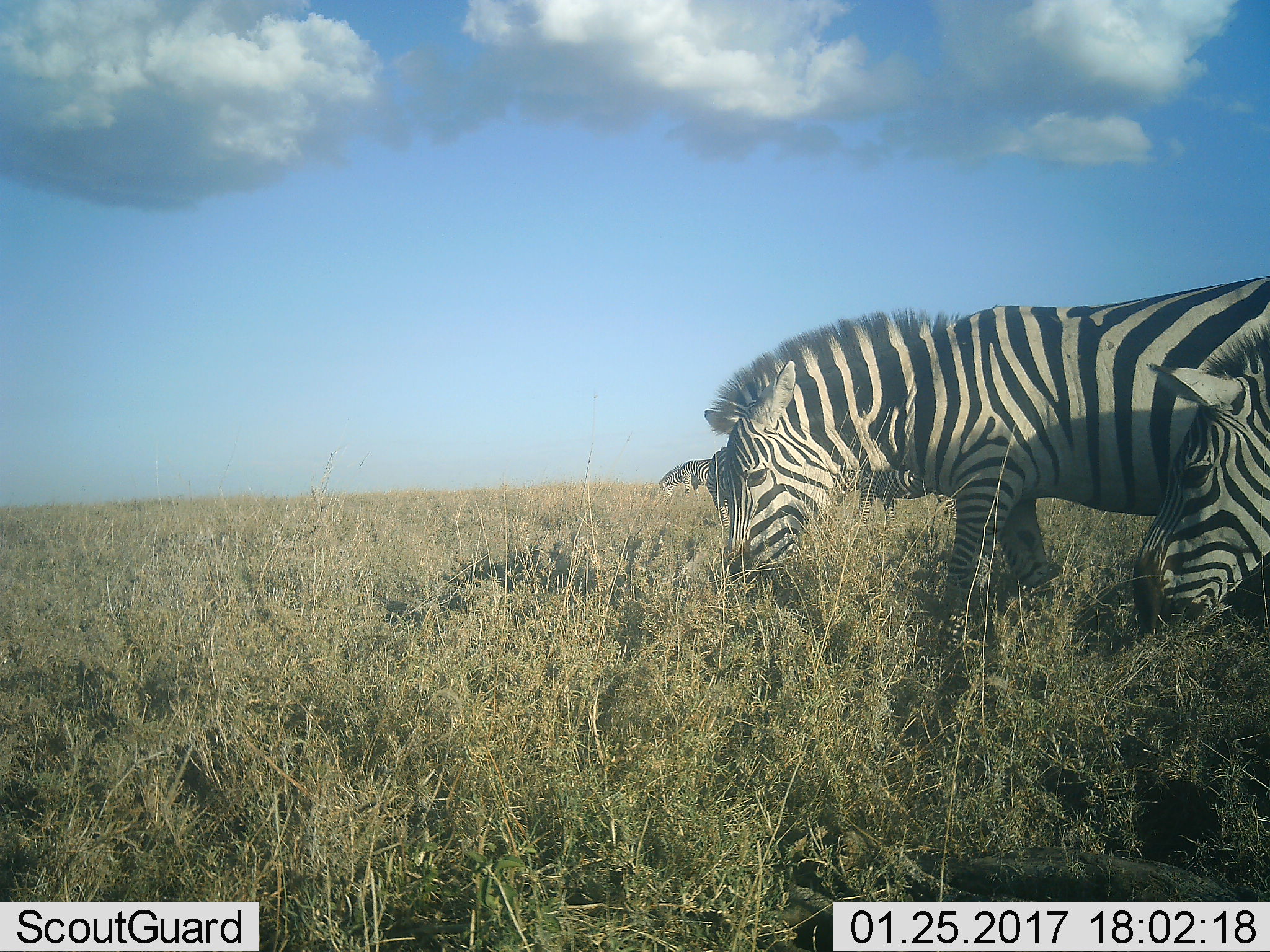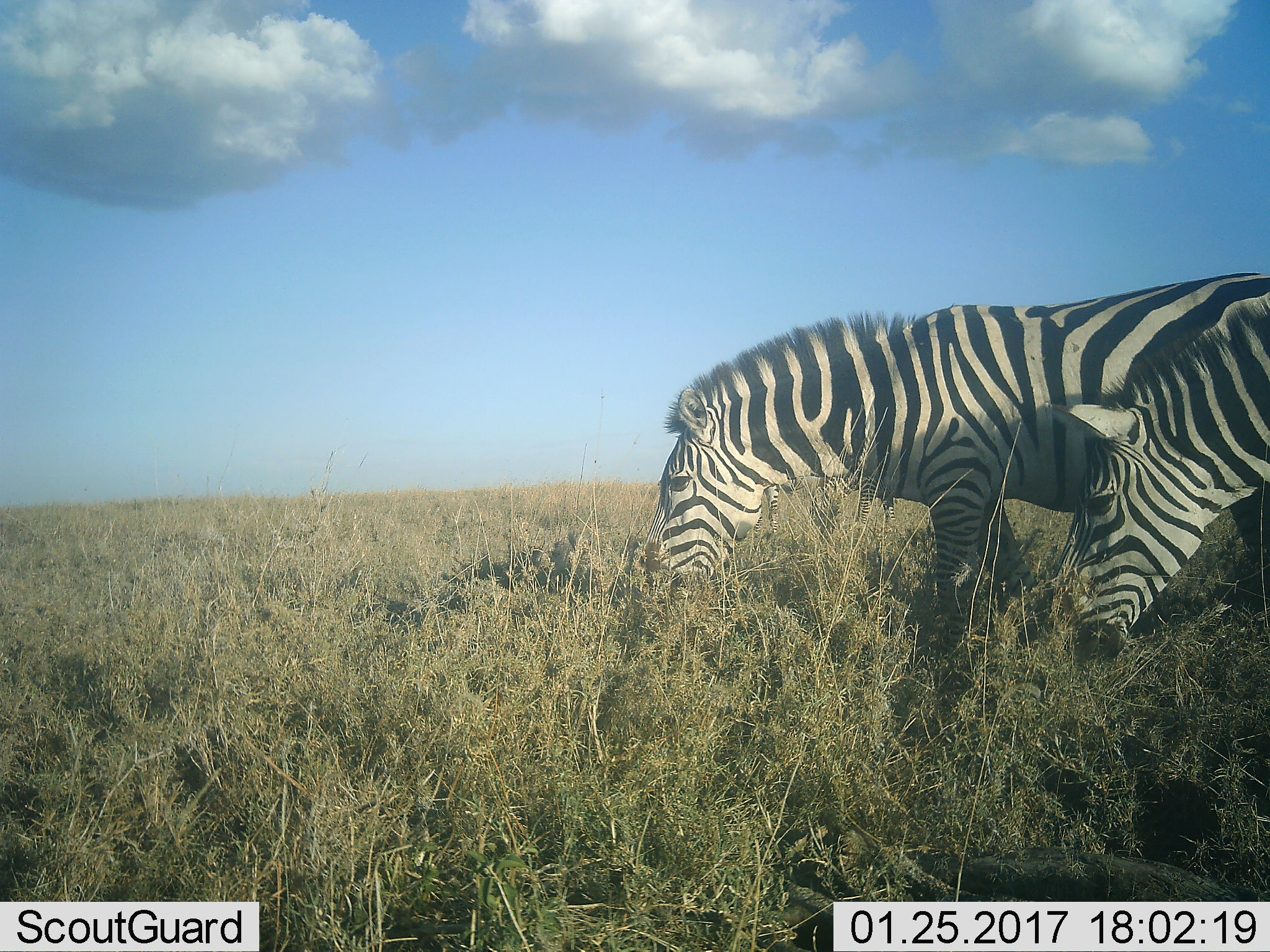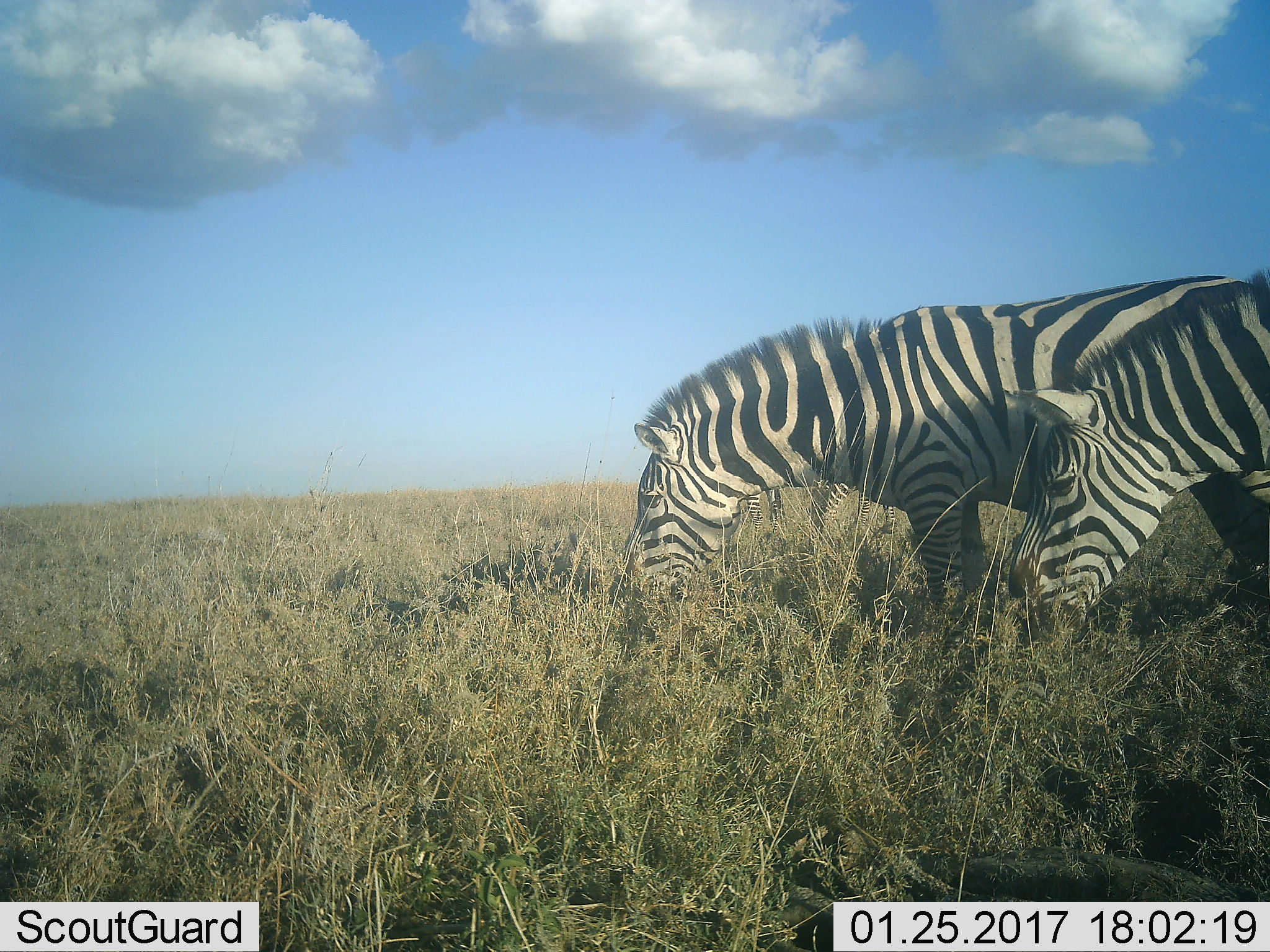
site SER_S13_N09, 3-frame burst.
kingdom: Animalia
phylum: Chordata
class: Mammalia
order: Perissodactyla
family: Equidae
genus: Equus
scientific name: Equus quagga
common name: plains zebra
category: zebraplains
Zebraplains (plains zebra) (Equus quagga), count 5. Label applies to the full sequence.